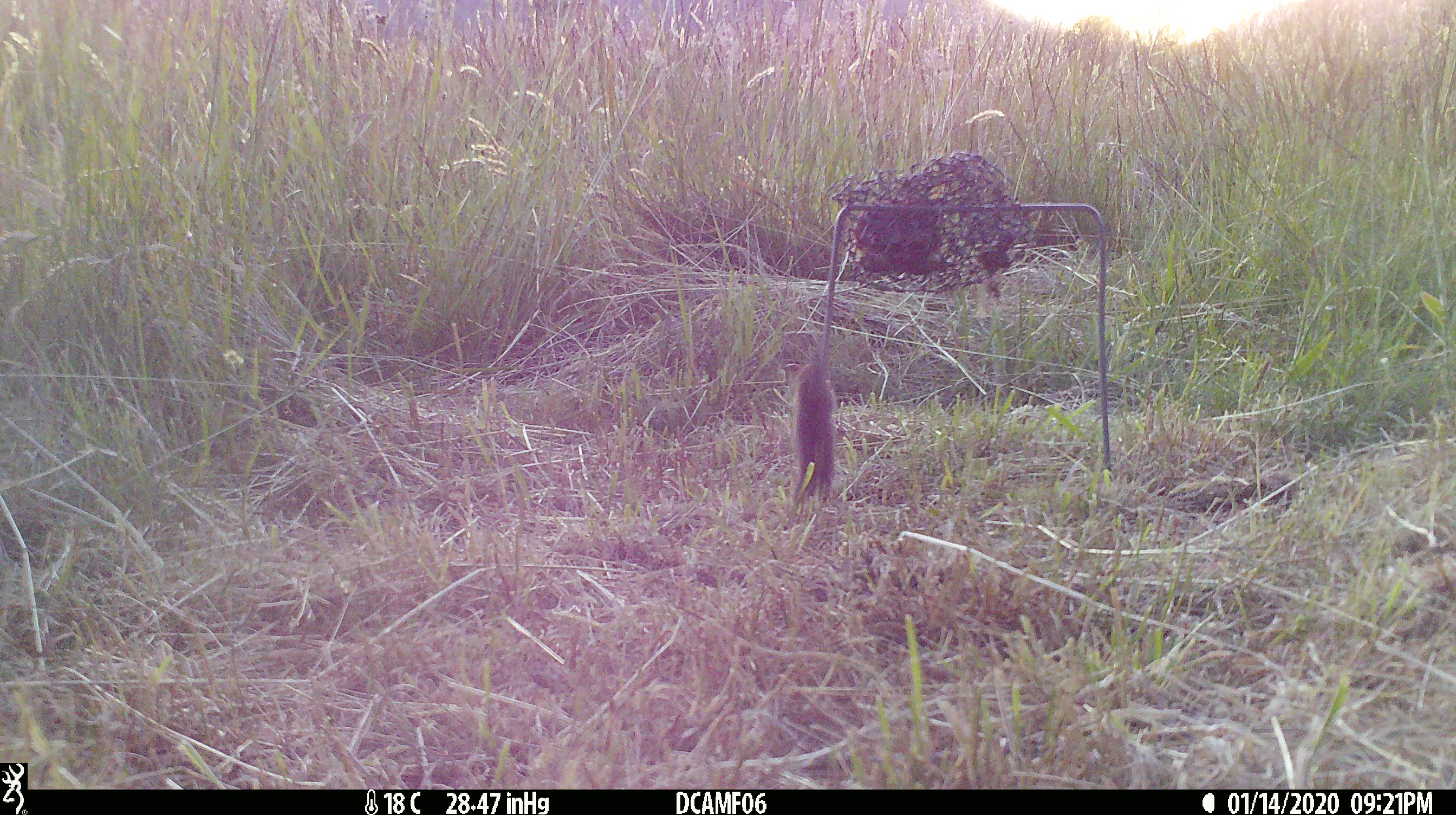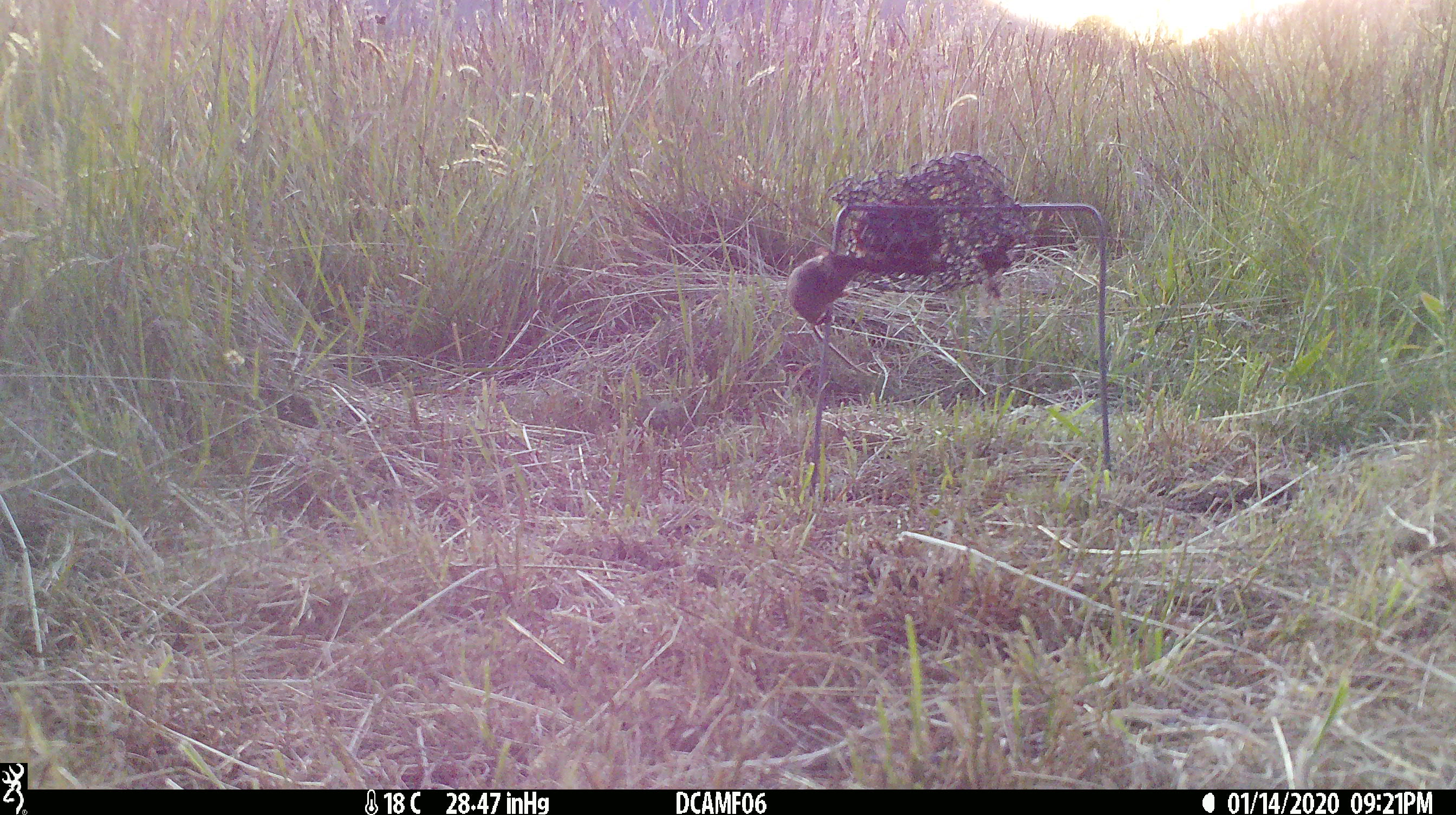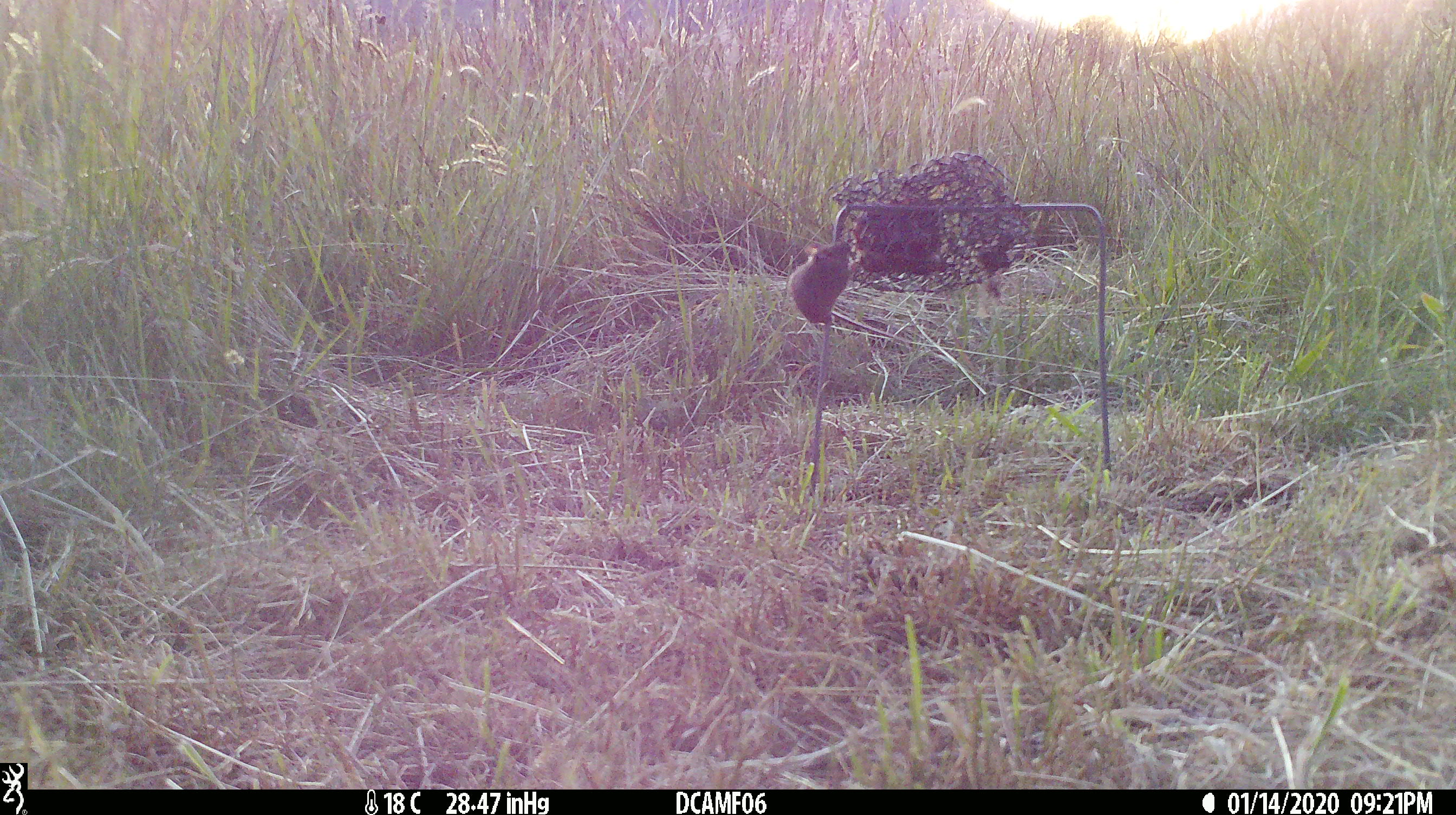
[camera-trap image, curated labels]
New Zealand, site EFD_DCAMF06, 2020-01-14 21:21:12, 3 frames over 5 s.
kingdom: Animalia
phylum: Chordata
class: Mammalia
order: Rodentia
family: Muridae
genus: Mus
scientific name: Mus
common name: mouse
Mouse (Mus).